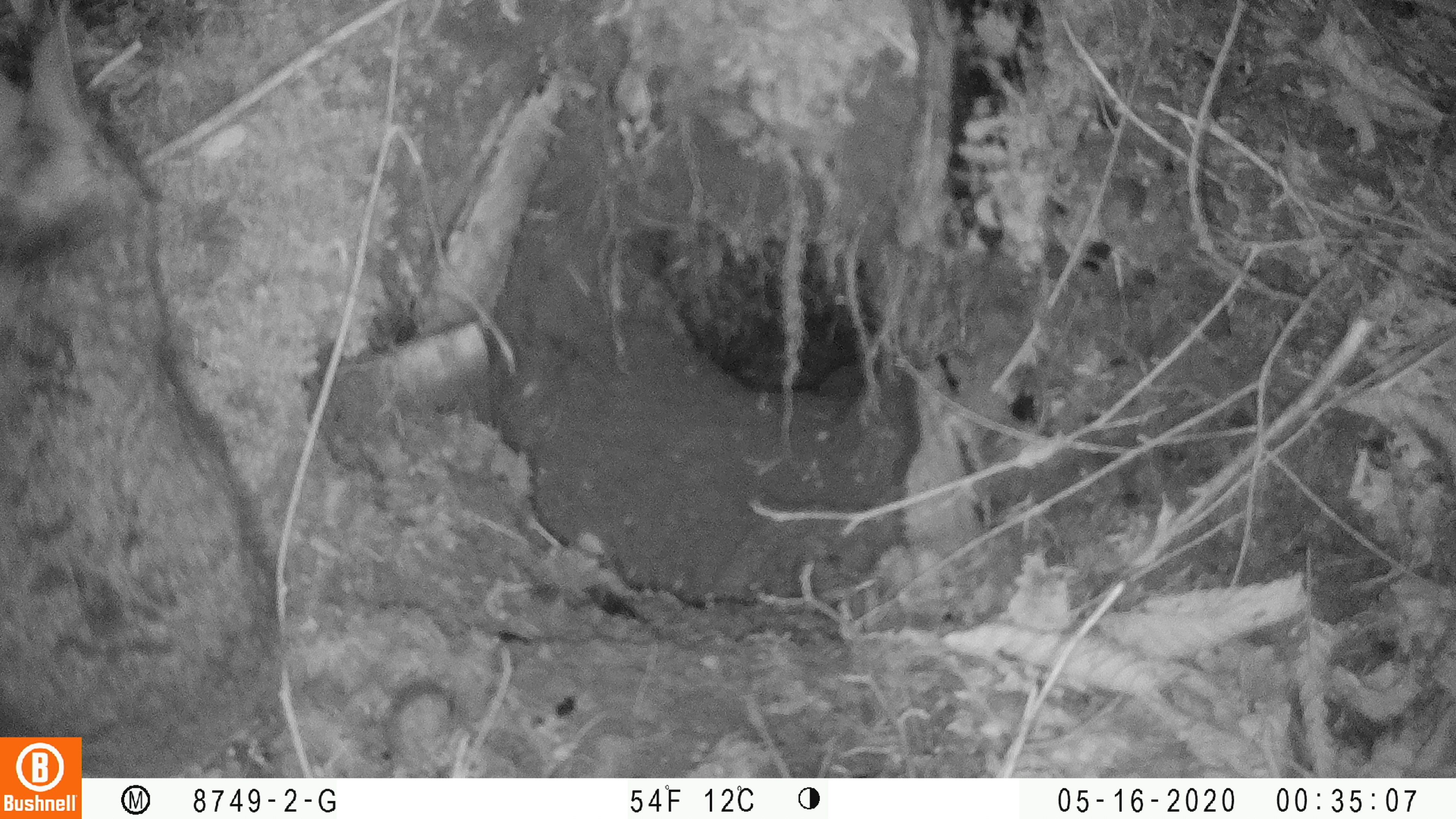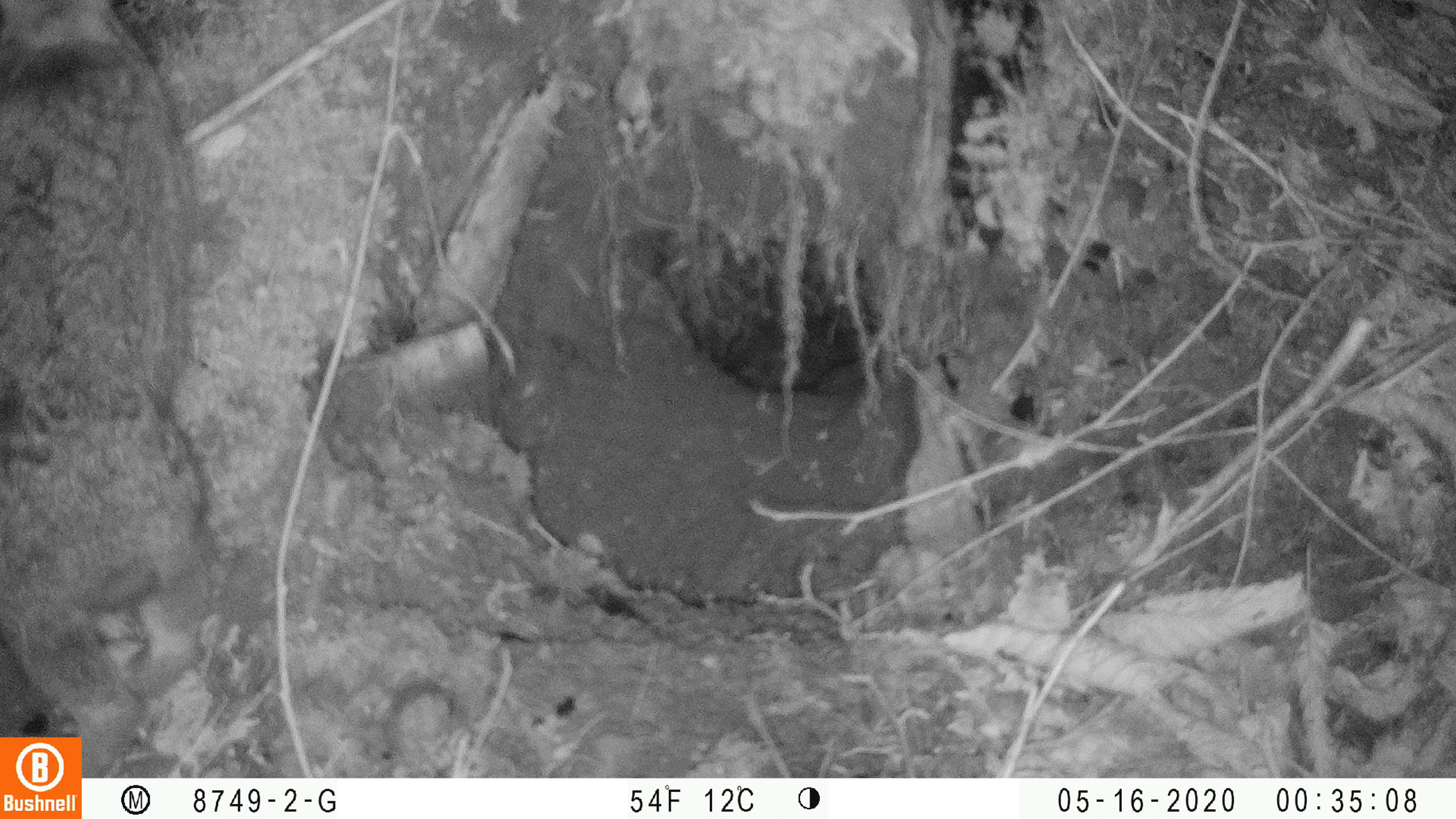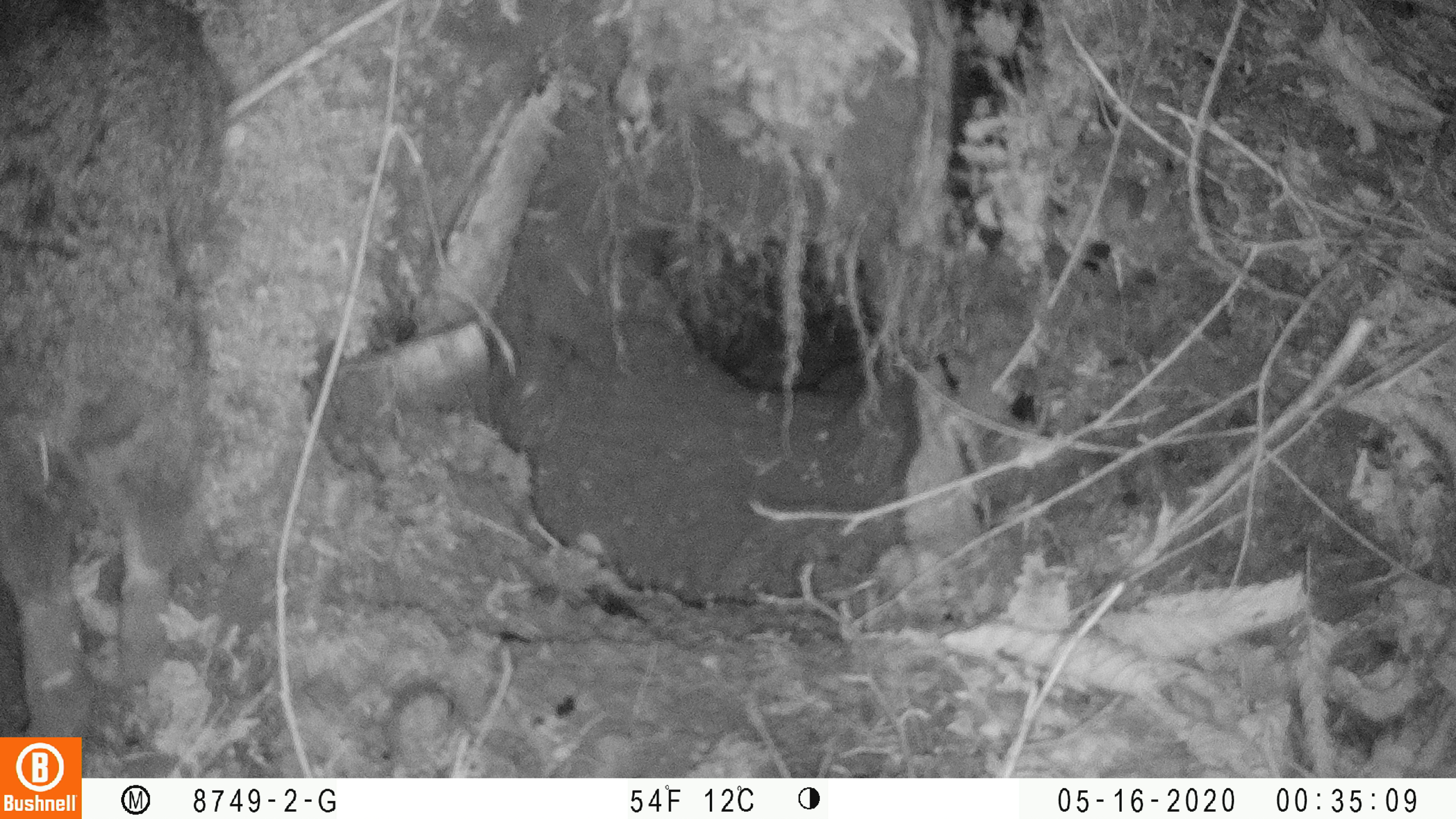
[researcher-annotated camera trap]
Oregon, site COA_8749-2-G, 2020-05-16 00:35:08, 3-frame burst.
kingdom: Animalia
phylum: Chordata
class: Mammalia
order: Lagomorpha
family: Leporidae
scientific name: Leporidae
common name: hares and rabbits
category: leporidae family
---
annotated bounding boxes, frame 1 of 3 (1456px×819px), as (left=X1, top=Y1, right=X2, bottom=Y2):
leporidae family: (left=0, top=2, right=282, bottom=734)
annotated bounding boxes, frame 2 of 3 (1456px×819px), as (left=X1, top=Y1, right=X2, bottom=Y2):
leporidae family: (left=2, top=0, right=225, bottom=734)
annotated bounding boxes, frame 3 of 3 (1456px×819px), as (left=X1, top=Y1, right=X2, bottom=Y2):
leporidae family: (left=2, top=1, right=231, bottom=730)